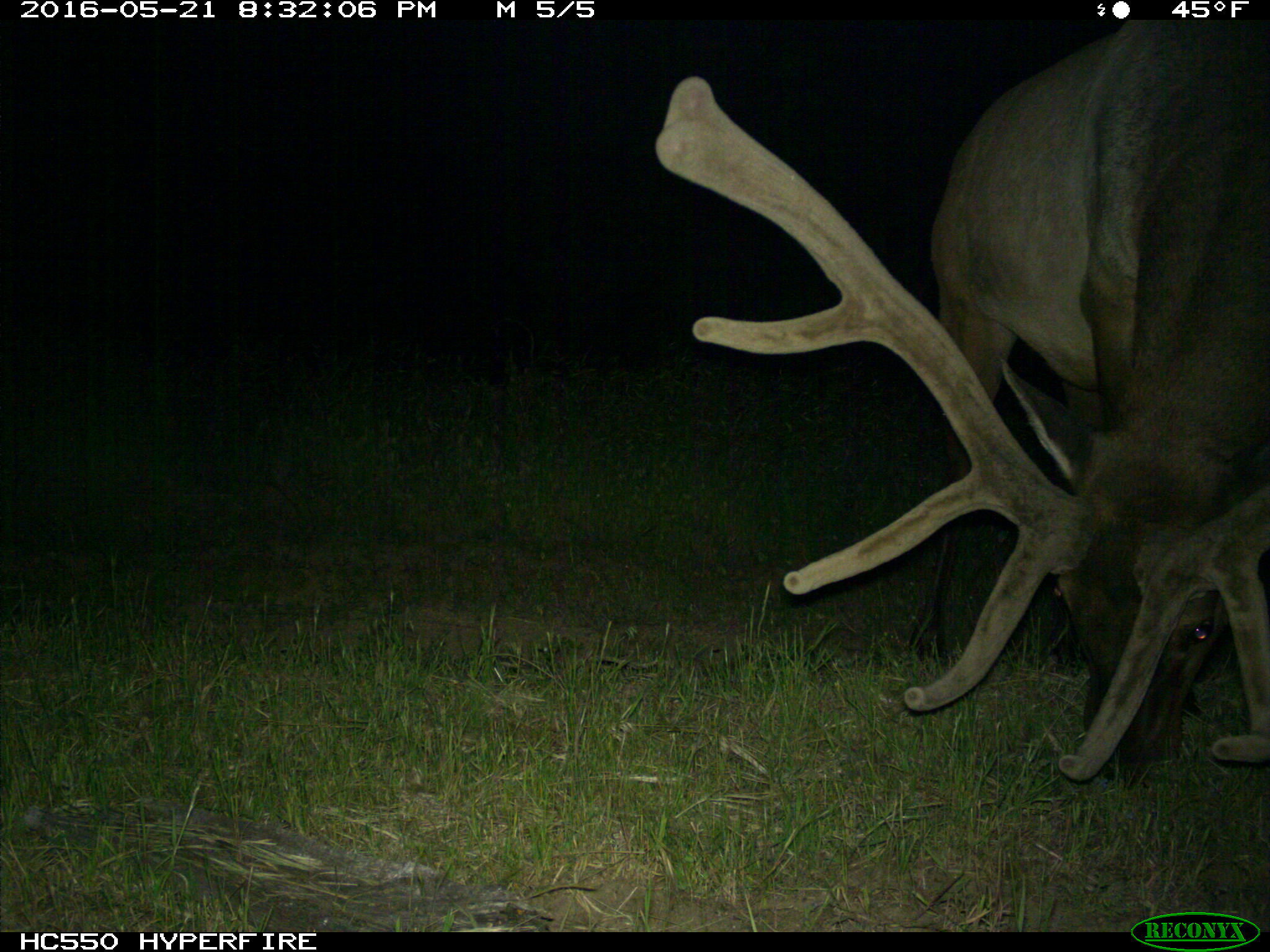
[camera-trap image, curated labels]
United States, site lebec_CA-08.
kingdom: Animalia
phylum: Chordata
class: Mammalia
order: Artiodactyla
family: Cervidae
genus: Cervus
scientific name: Cervus canadensis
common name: elk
Cervus canadensis (elk).